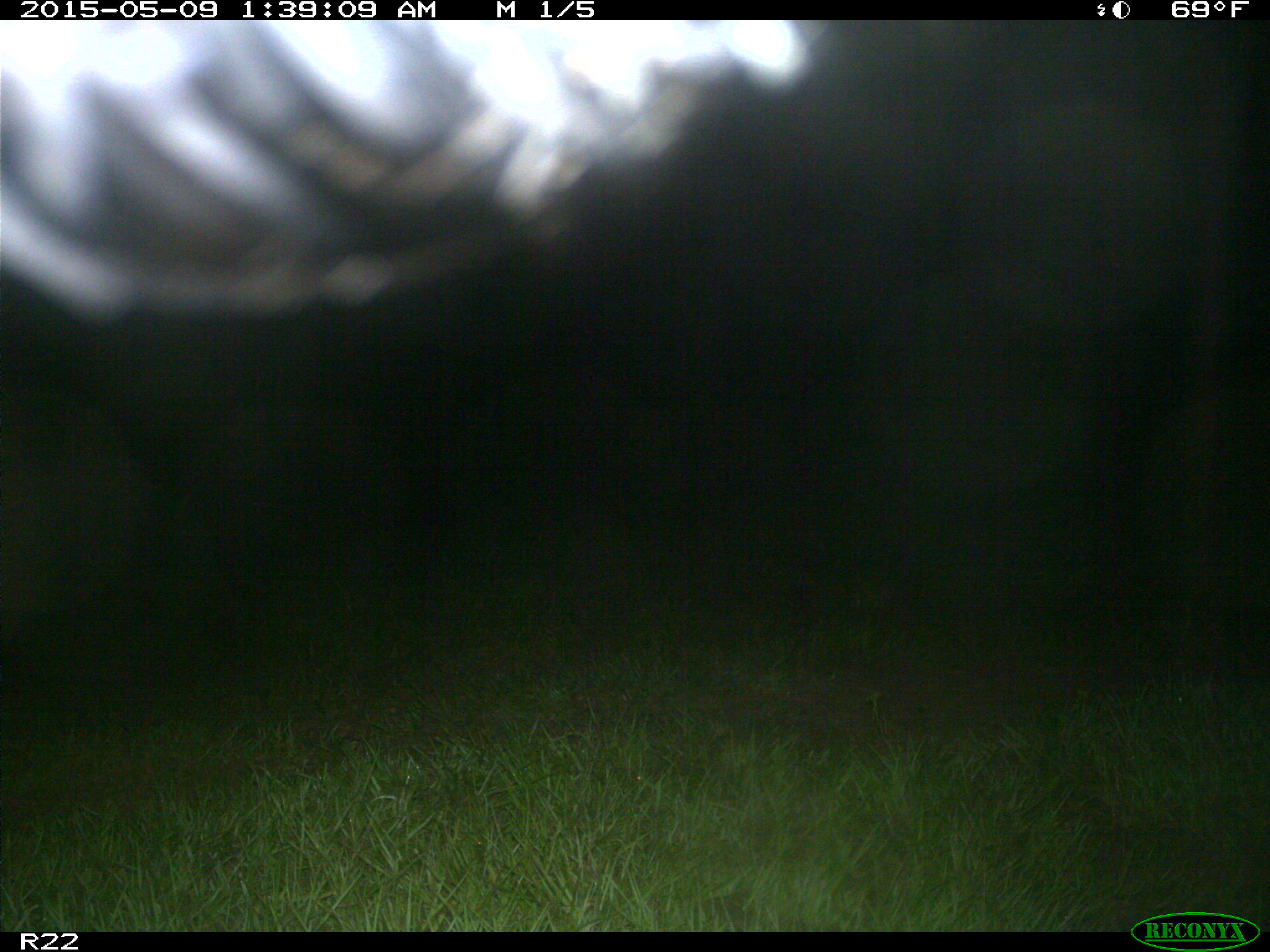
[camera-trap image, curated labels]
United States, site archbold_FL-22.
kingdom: Animalia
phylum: Chordata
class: Mammalia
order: Artiodactyla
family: Bovidae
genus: Bos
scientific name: Bos taurus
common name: domestic cow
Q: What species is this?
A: Bos taurus (domestic cow).